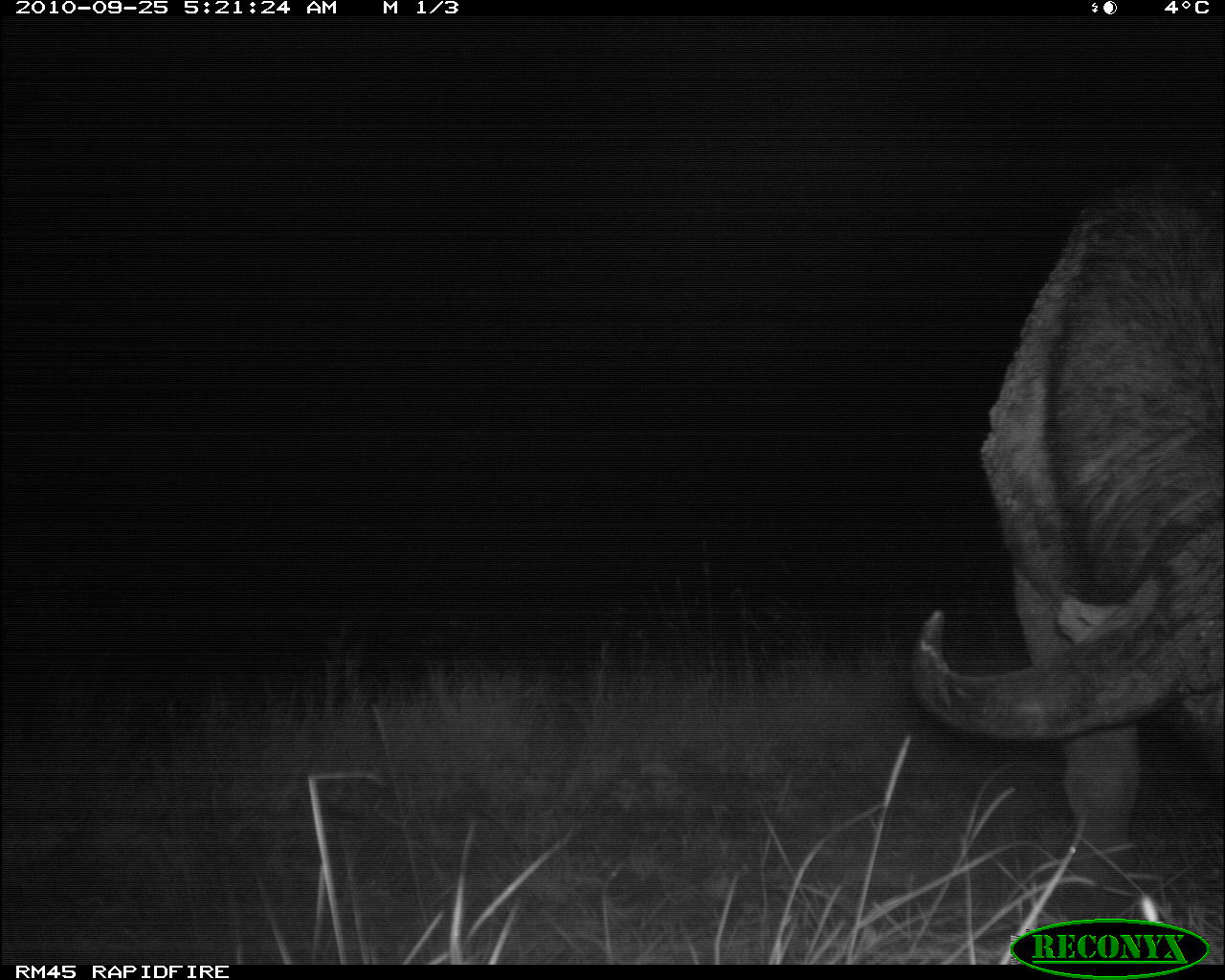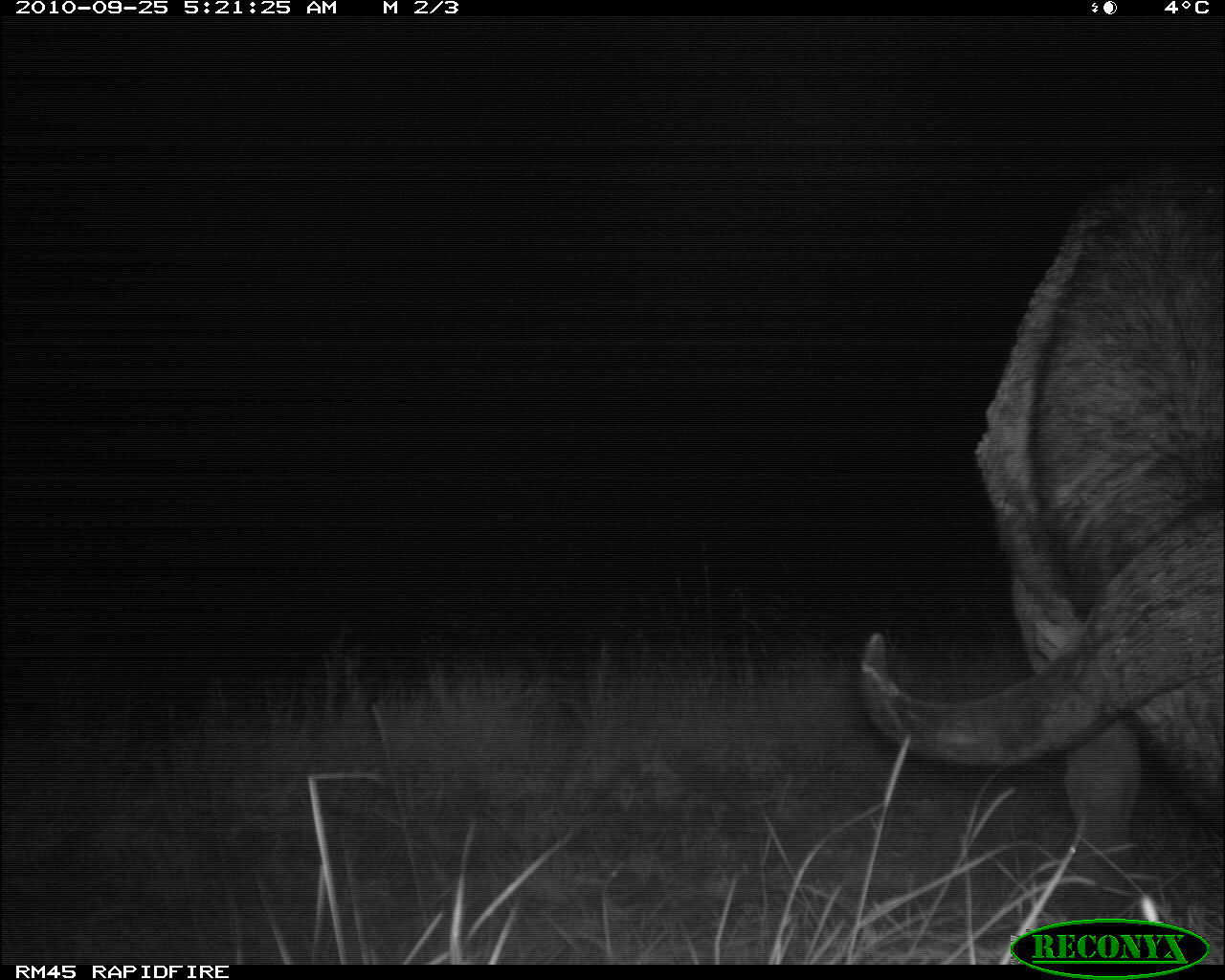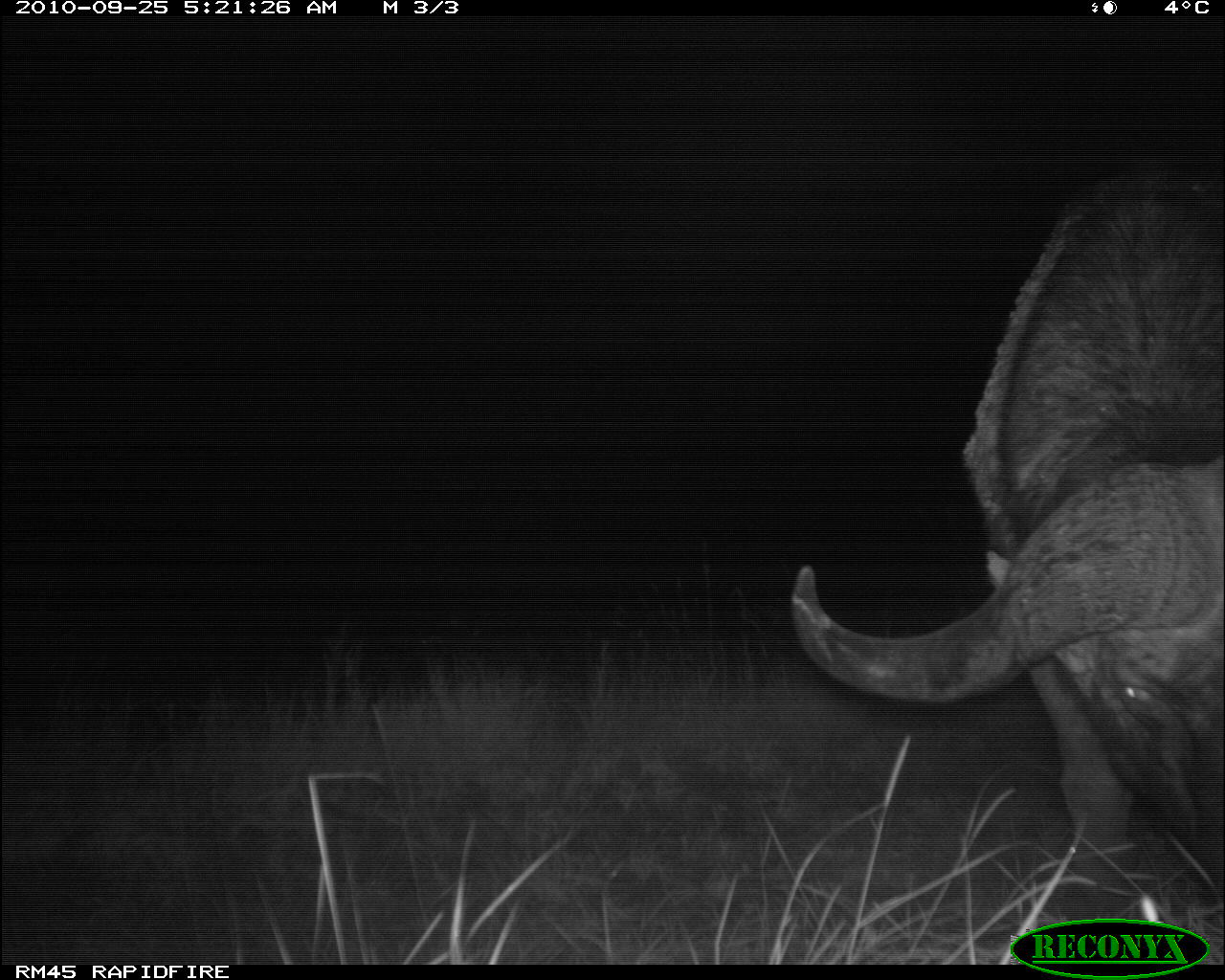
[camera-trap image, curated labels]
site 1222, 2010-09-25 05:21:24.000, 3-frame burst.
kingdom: Animalia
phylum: Chordata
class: Mammalia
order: Artiodactyla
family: Bovidae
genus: Syncerus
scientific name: Syncerus caffer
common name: african buffalo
Syncerus caffer (african buffalo), count 1.